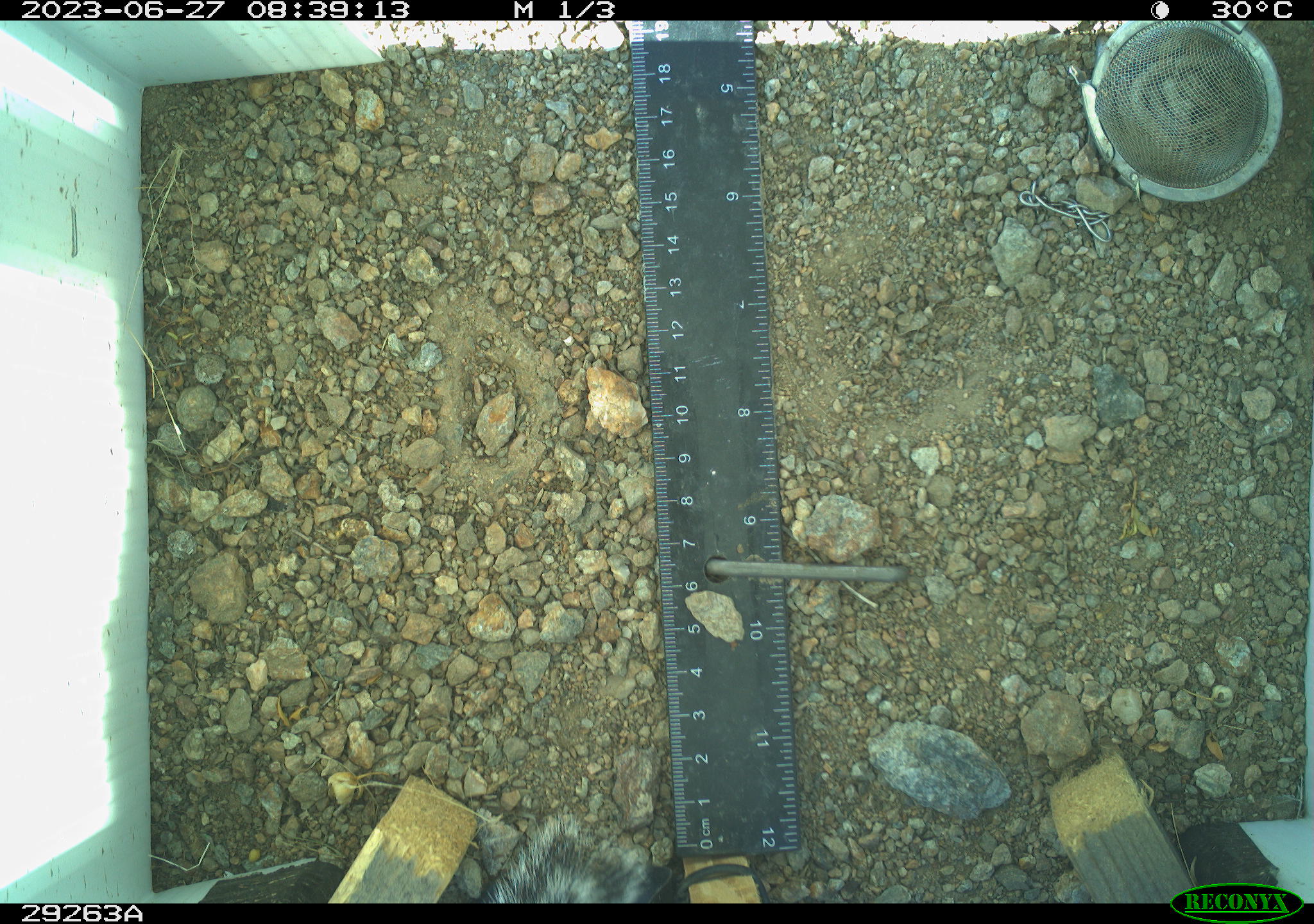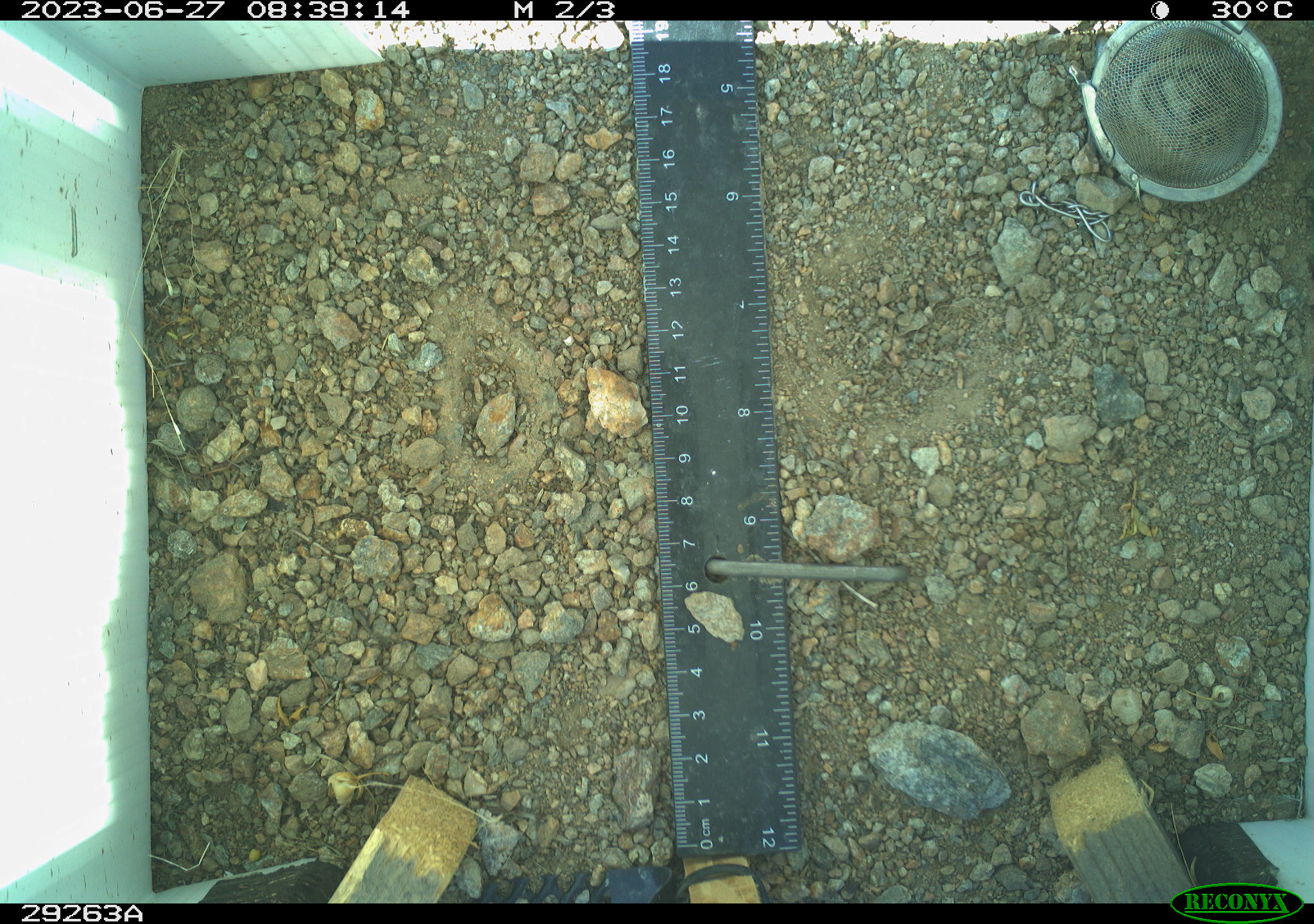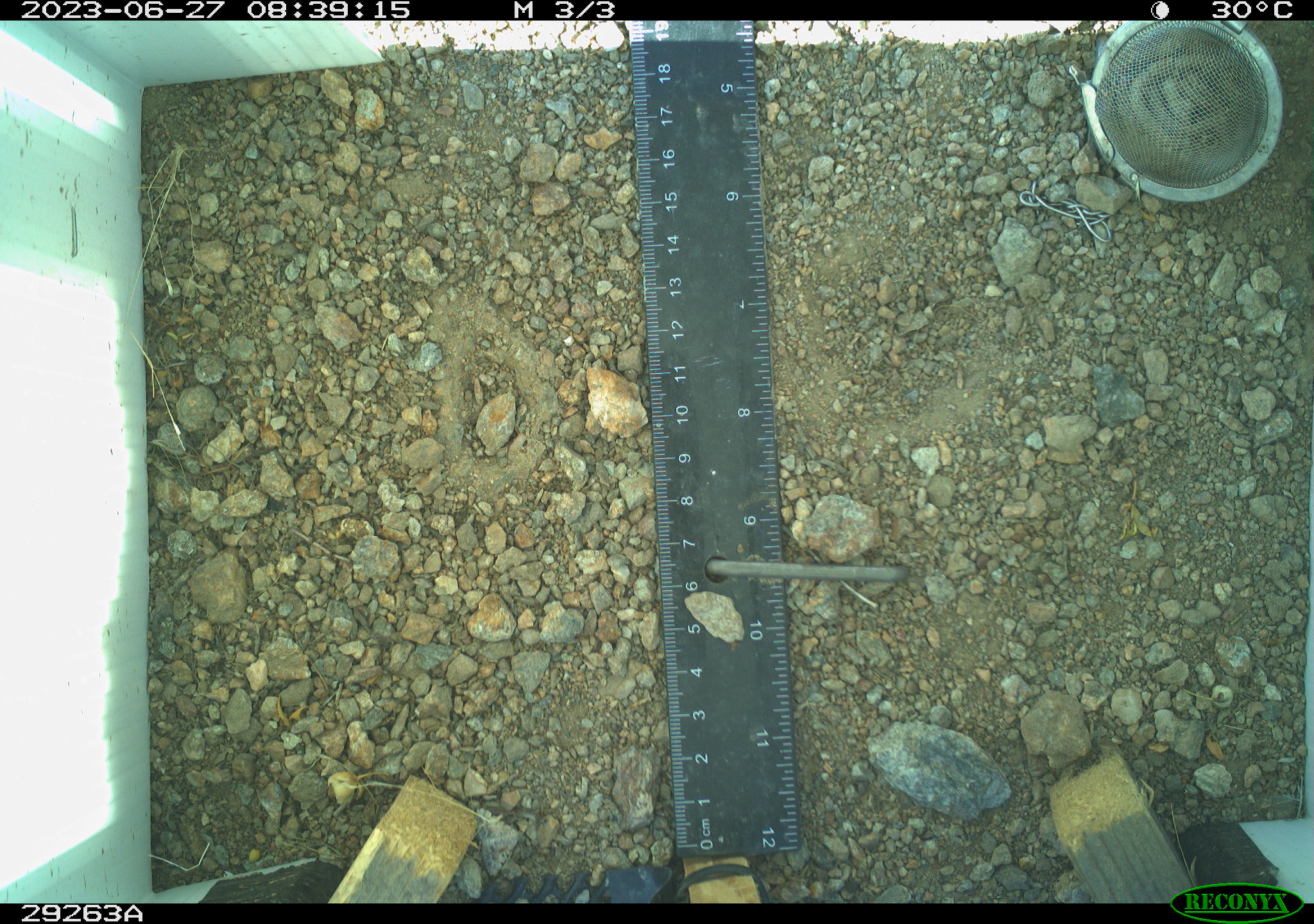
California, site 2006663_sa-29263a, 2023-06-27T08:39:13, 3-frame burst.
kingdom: Animalia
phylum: Chordata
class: Mammalia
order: Rodentia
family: Sciuridae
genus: Ammospermophilus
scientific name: Ammospermophilus leucurus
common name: white-tailed antelope squirrel